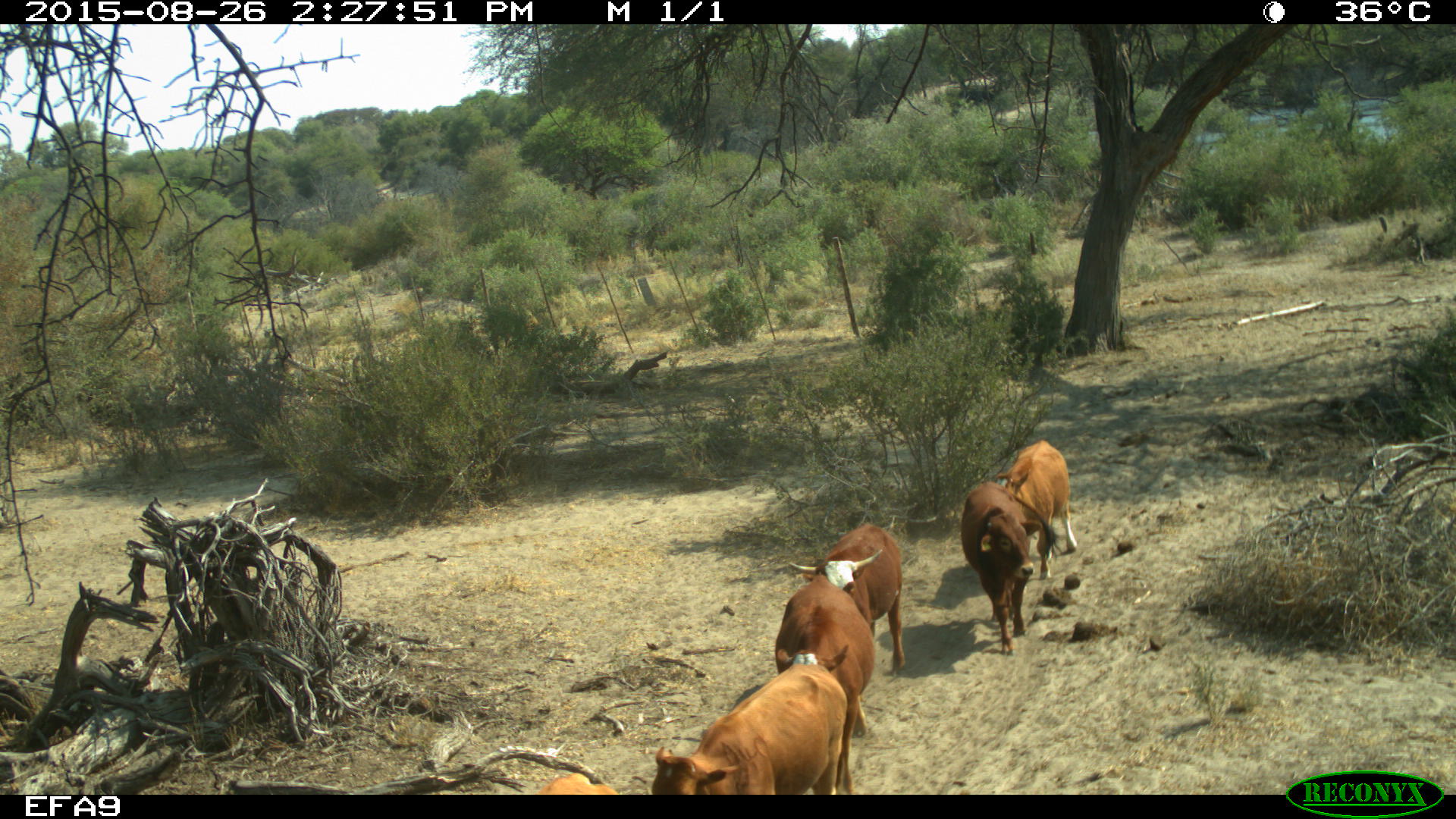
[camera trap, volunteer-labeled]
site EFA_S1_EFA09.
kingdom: Animalia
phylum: Chordata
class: Mammalia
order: Artiodactyla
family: Bovidae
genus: Bos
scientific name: Bos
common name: cattle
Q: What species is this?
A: Cattle (Bos).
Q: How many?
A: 6.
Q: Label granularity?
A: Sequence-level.